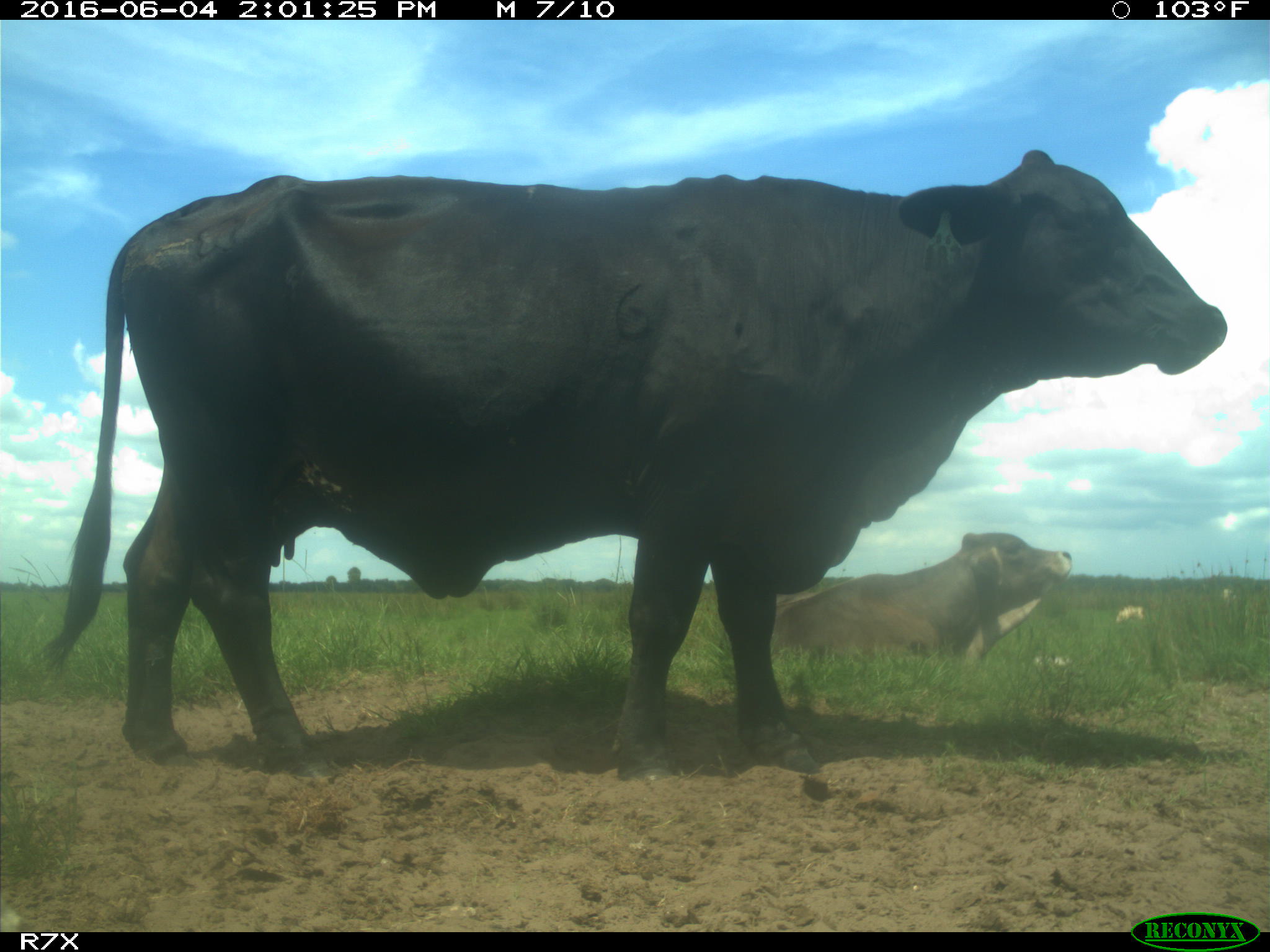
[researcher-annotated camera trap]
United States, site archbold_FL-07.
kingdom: Animalia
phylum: Chordata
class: Mammalia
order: Artiodactyla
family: Bovidae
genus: Bos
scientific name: Bos taurus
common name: domestic cow